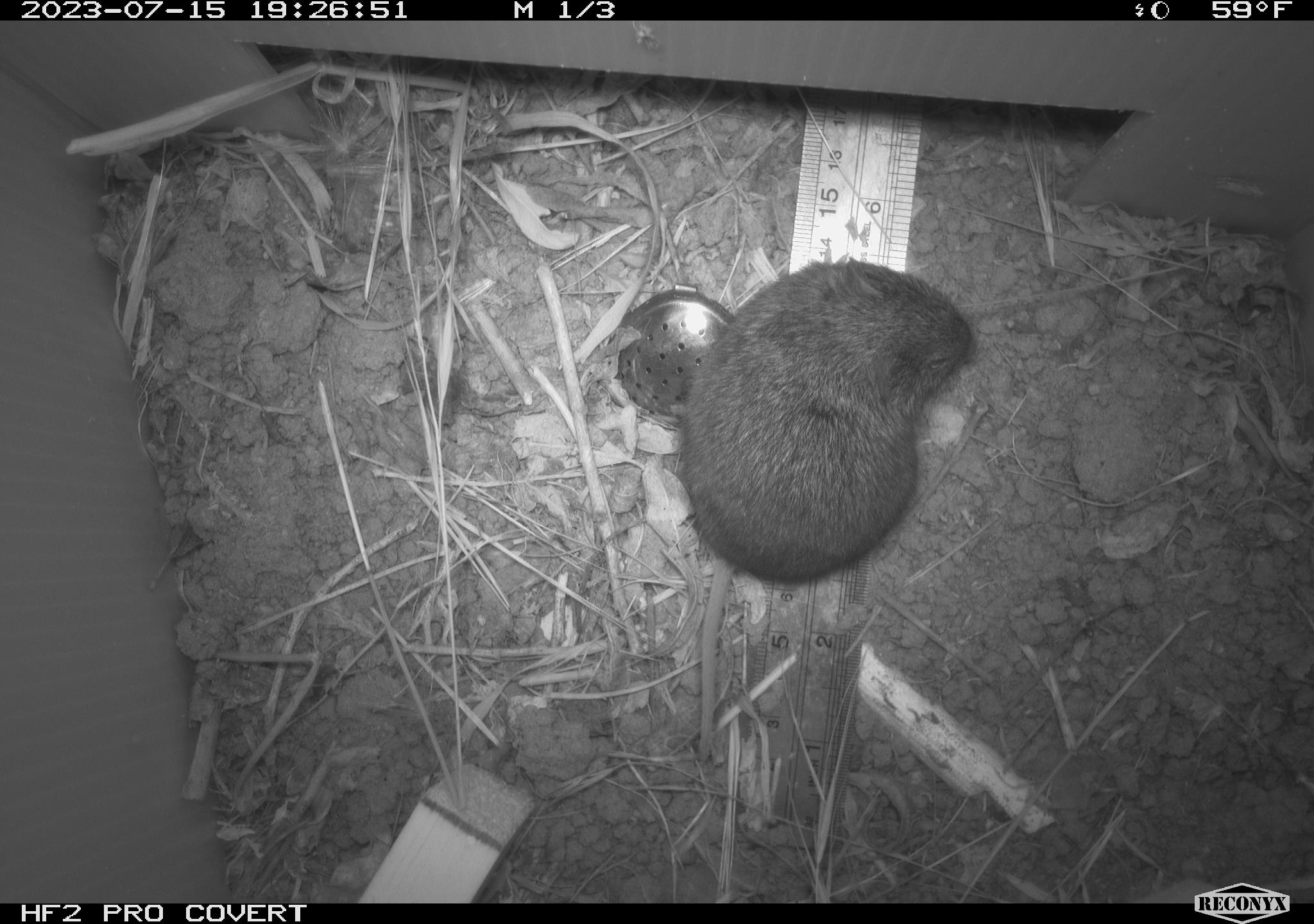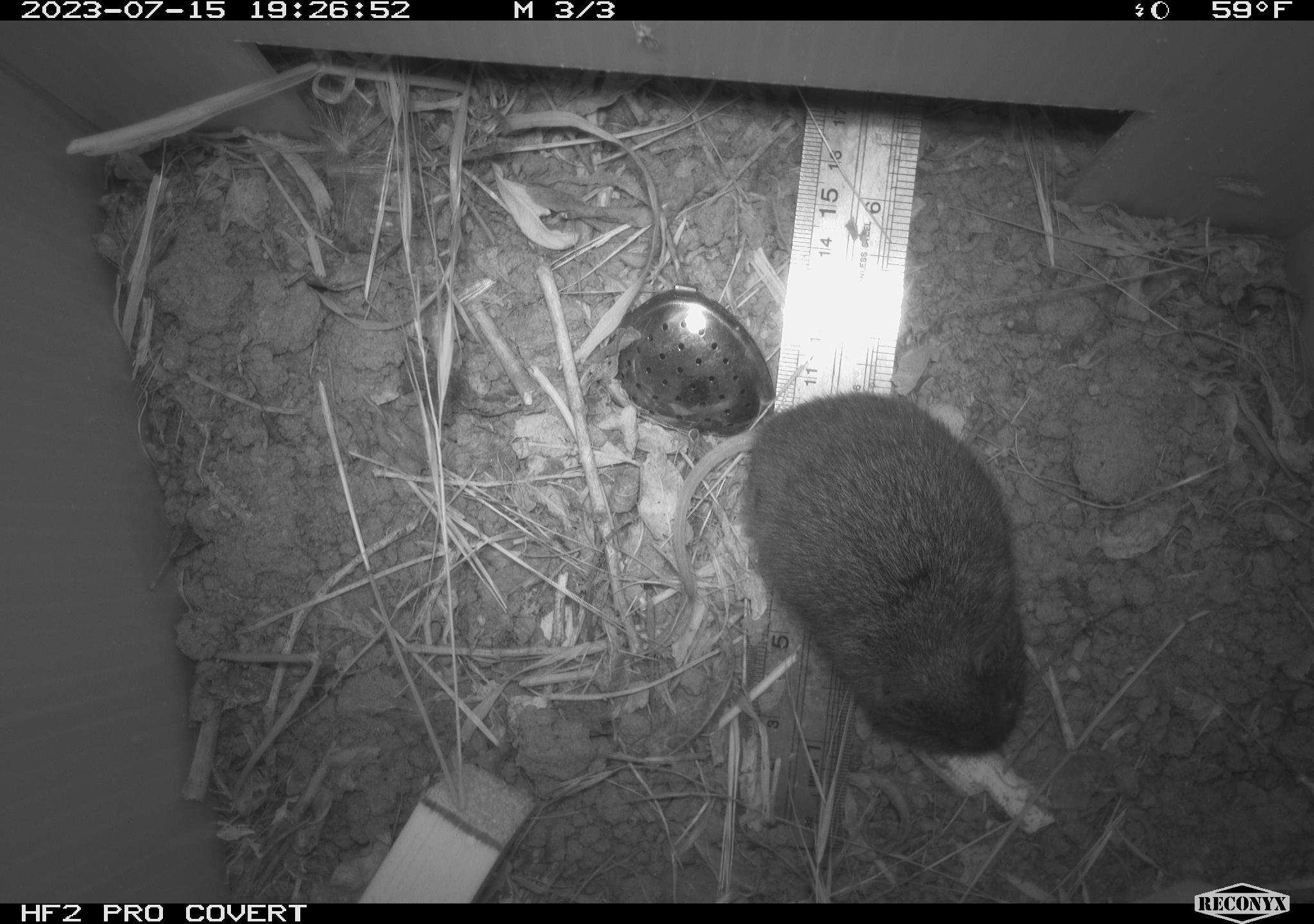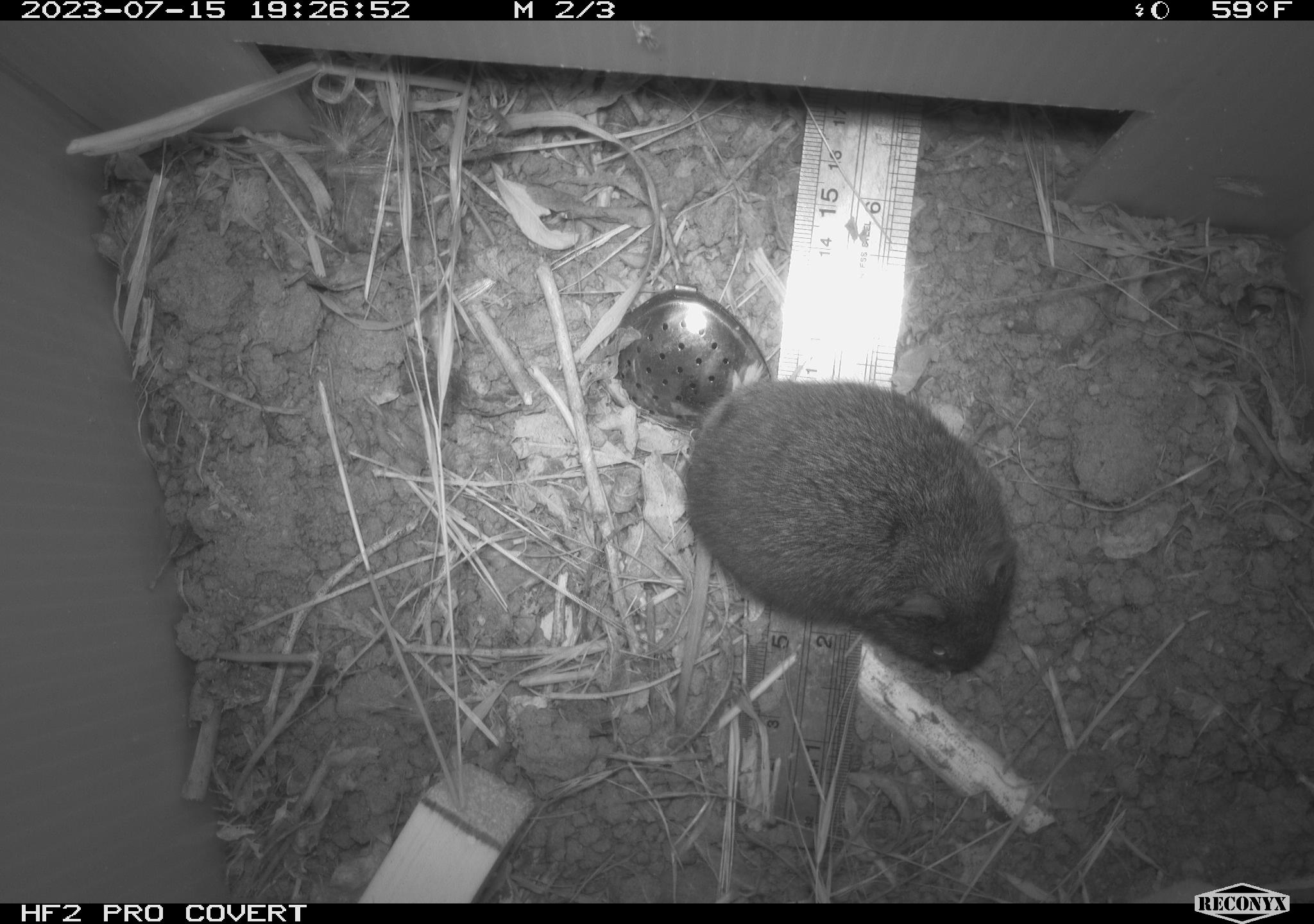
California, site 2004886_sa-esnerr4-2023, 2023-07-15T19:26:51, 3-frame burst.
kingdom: Animalia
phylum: Chordata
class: Mammalia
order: Rodentia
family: Cricetidae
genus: Microtus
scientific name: Microtus californicus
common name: california vole